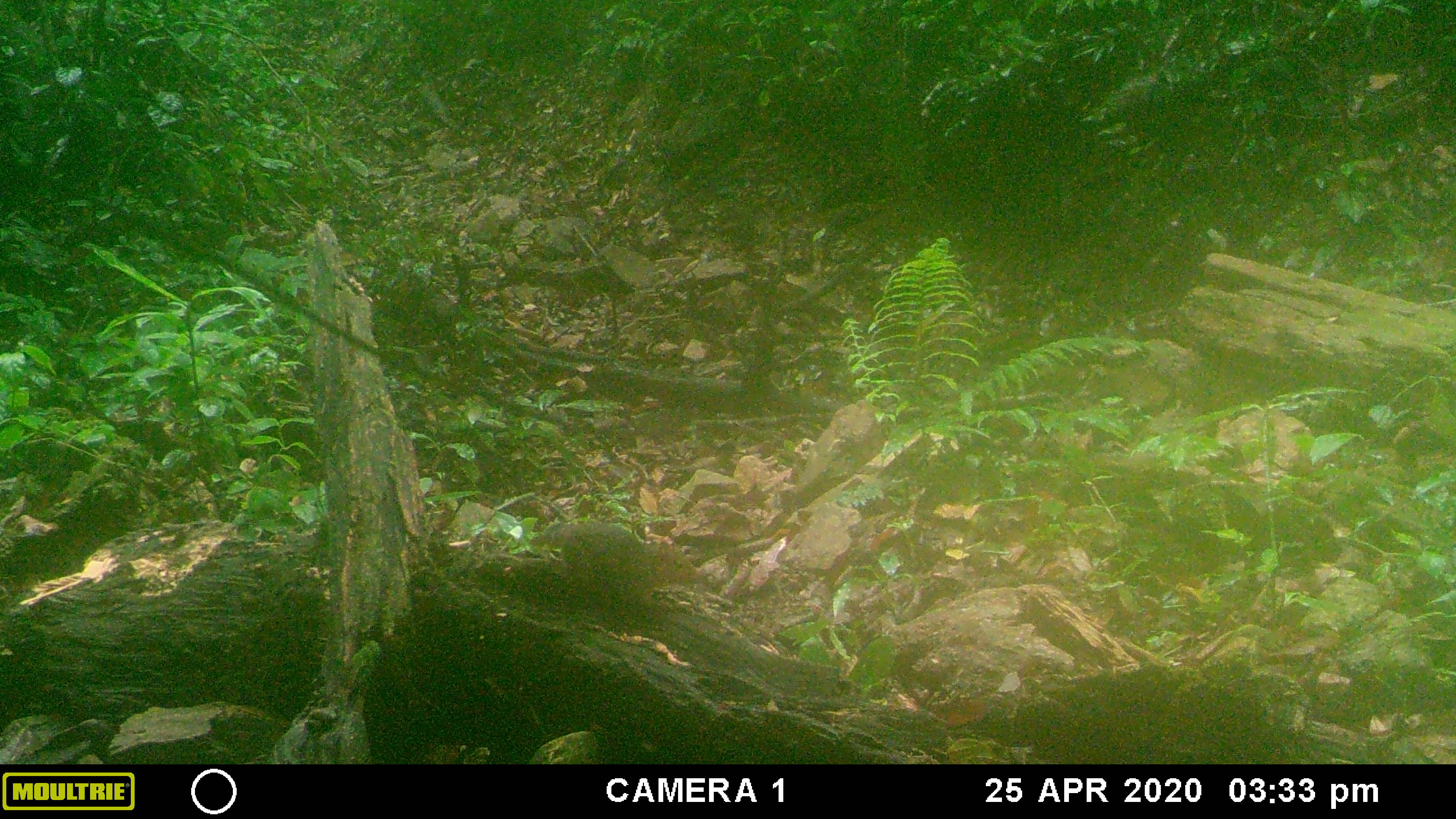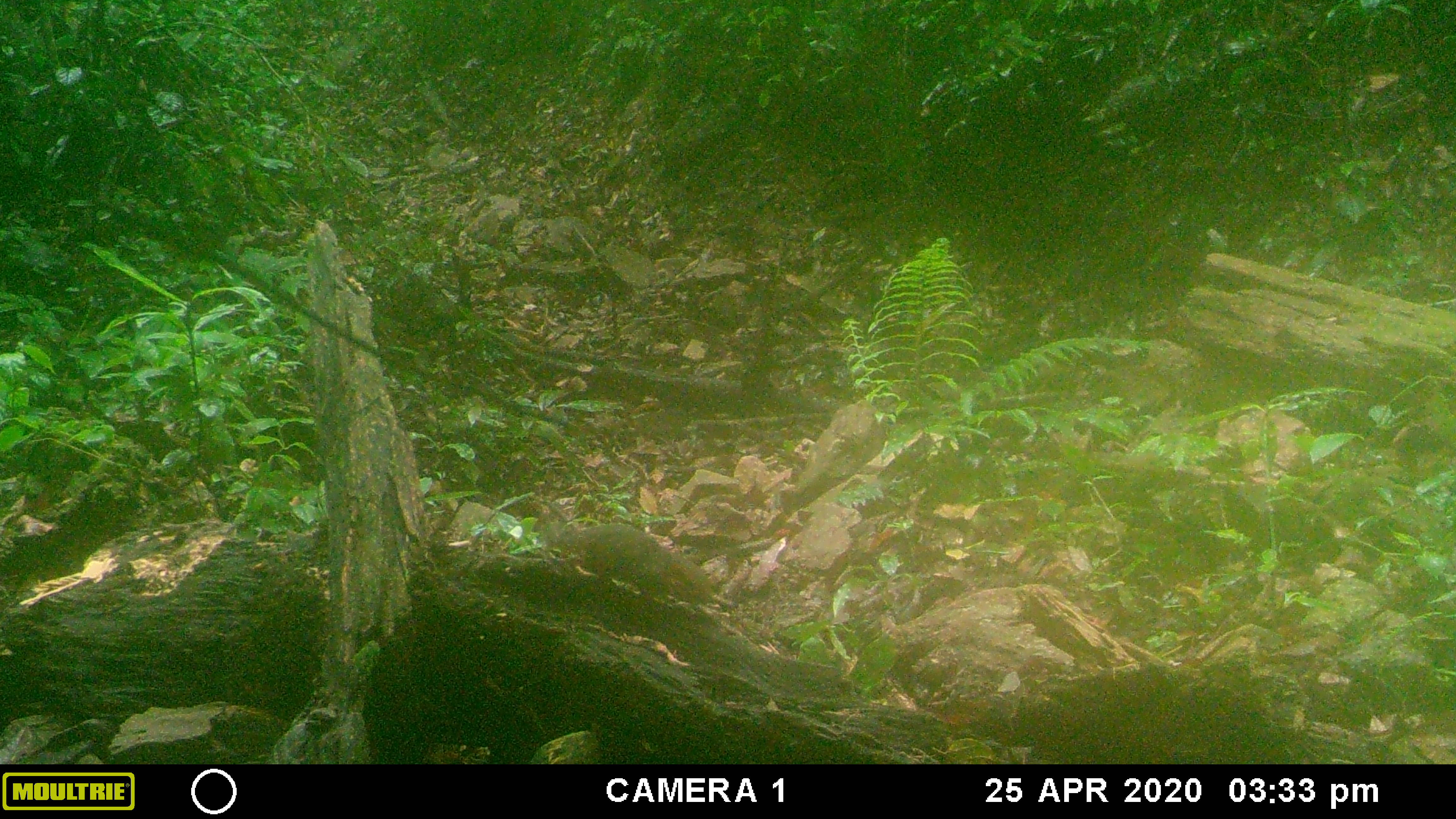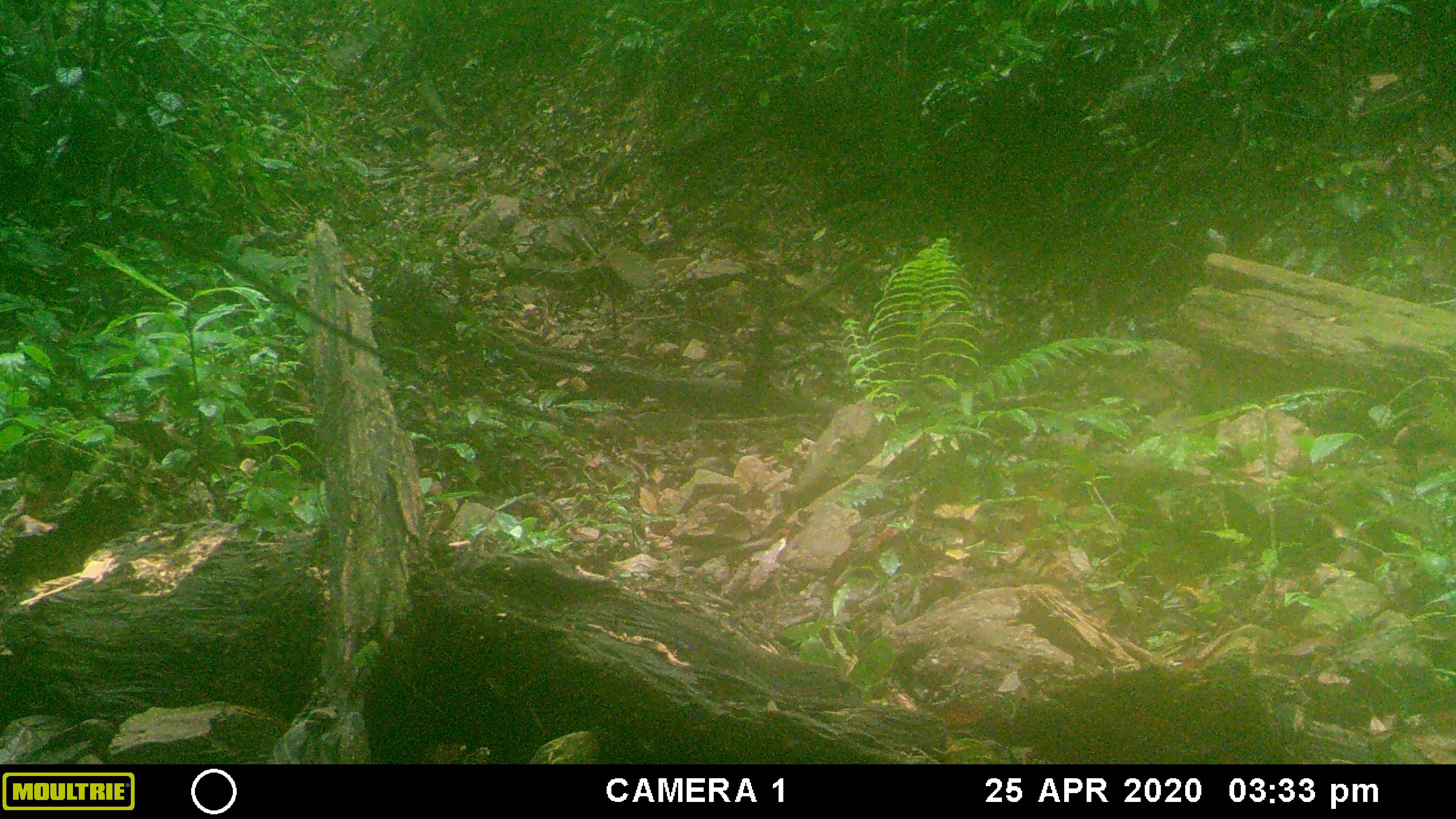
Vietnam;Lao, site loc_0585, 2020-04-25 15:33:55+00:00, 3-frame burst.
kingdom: Animalia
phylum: Chordata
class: Mammalia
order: Rodentia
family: Sciuridae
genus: Dremomys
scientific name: Dremomys rufigenis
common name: red-cheeked squirrel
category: red cheeked squirrel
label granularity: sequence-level